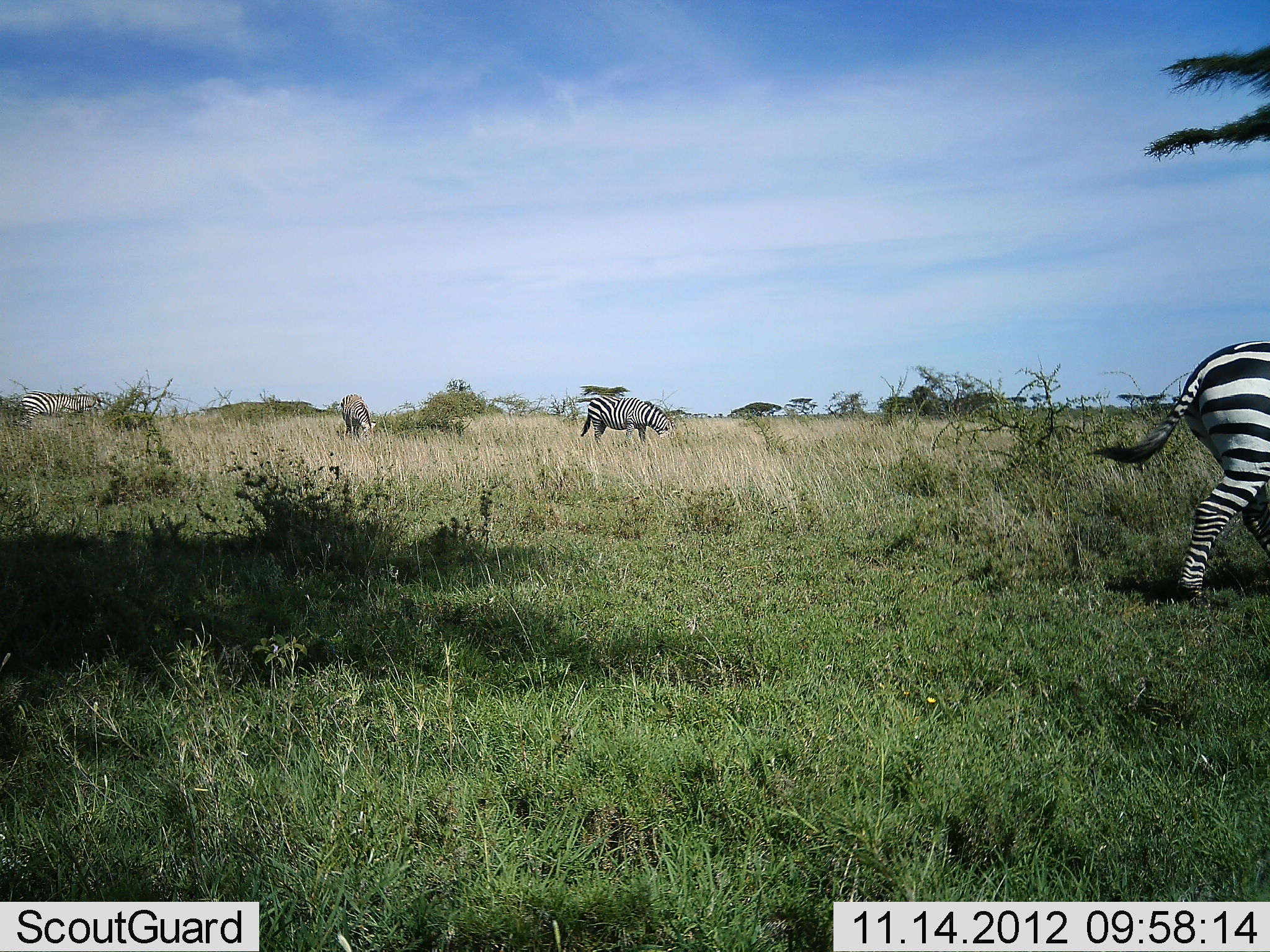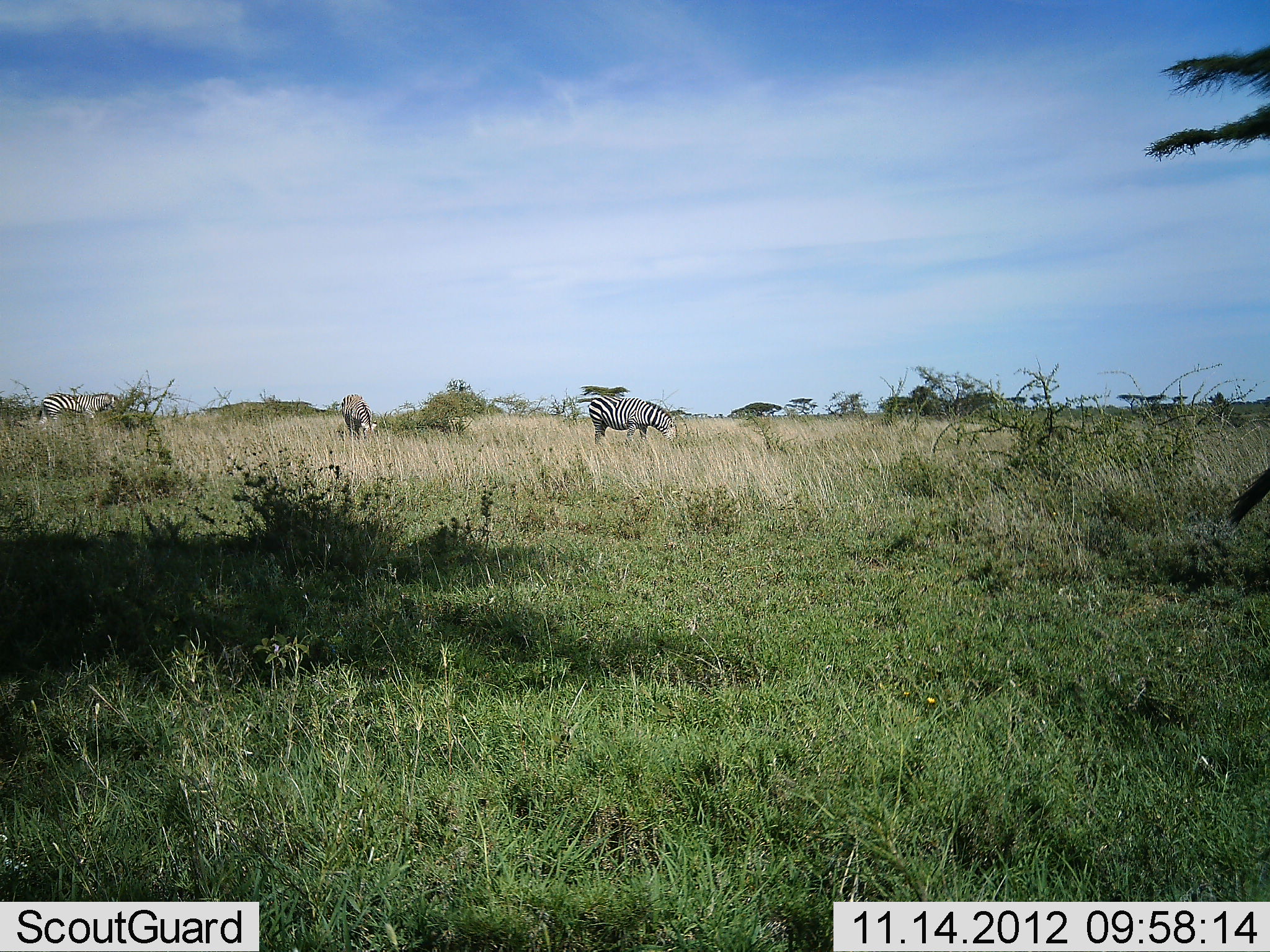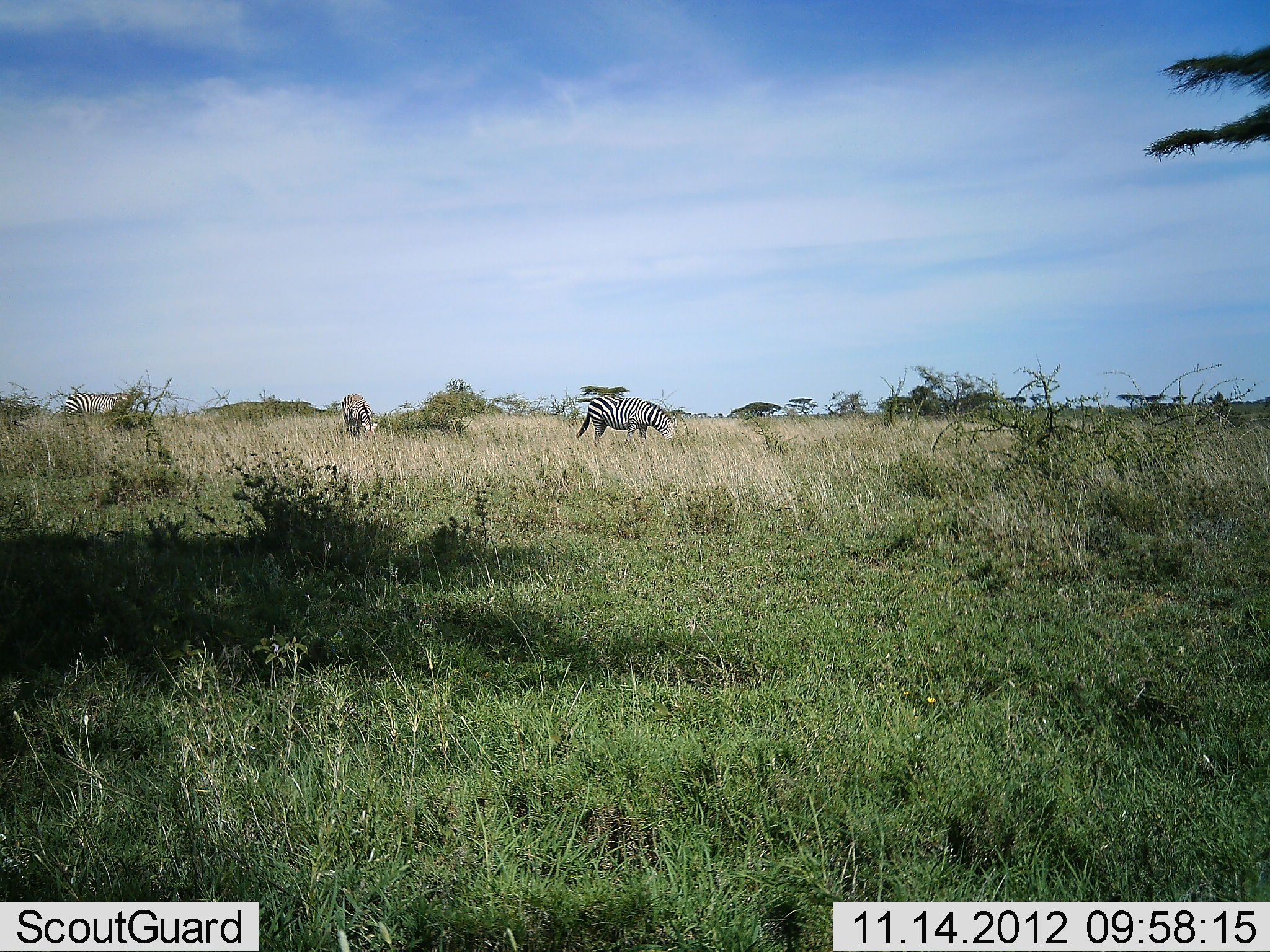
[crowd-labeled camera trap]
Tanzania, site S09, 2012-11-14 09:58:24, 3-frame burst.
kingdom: Animalia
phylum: Chordata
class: Mammalia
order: Perissodactyla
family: Equidae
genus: Equus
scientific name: Equus quagga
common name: plains zebra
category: zebra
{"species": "zebra (plains zebra) (Equus quagga)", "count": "4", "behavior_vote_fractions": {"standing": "30%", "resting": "3%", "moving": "77%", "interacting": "0%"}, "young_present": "0%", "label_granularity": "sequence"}